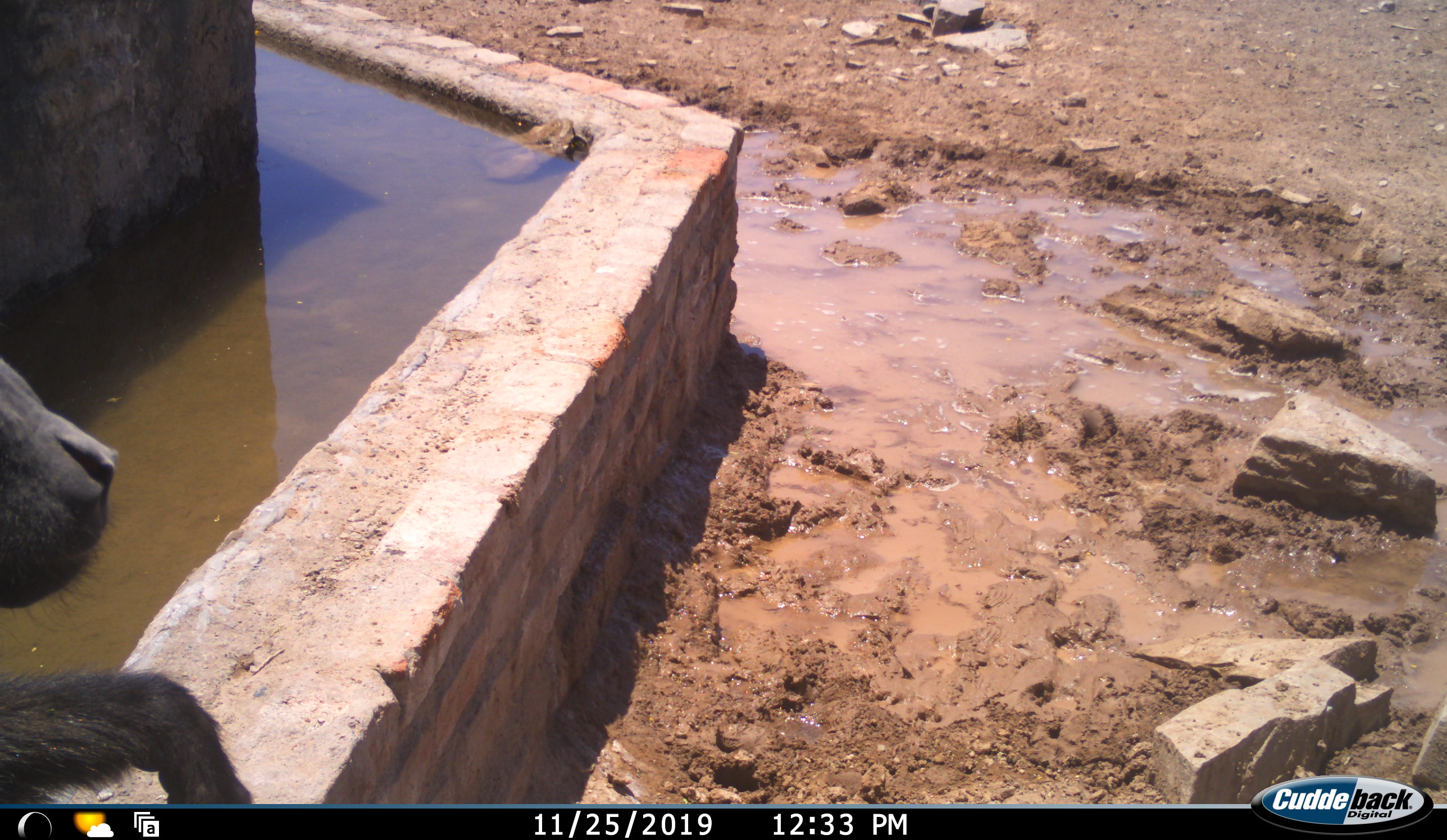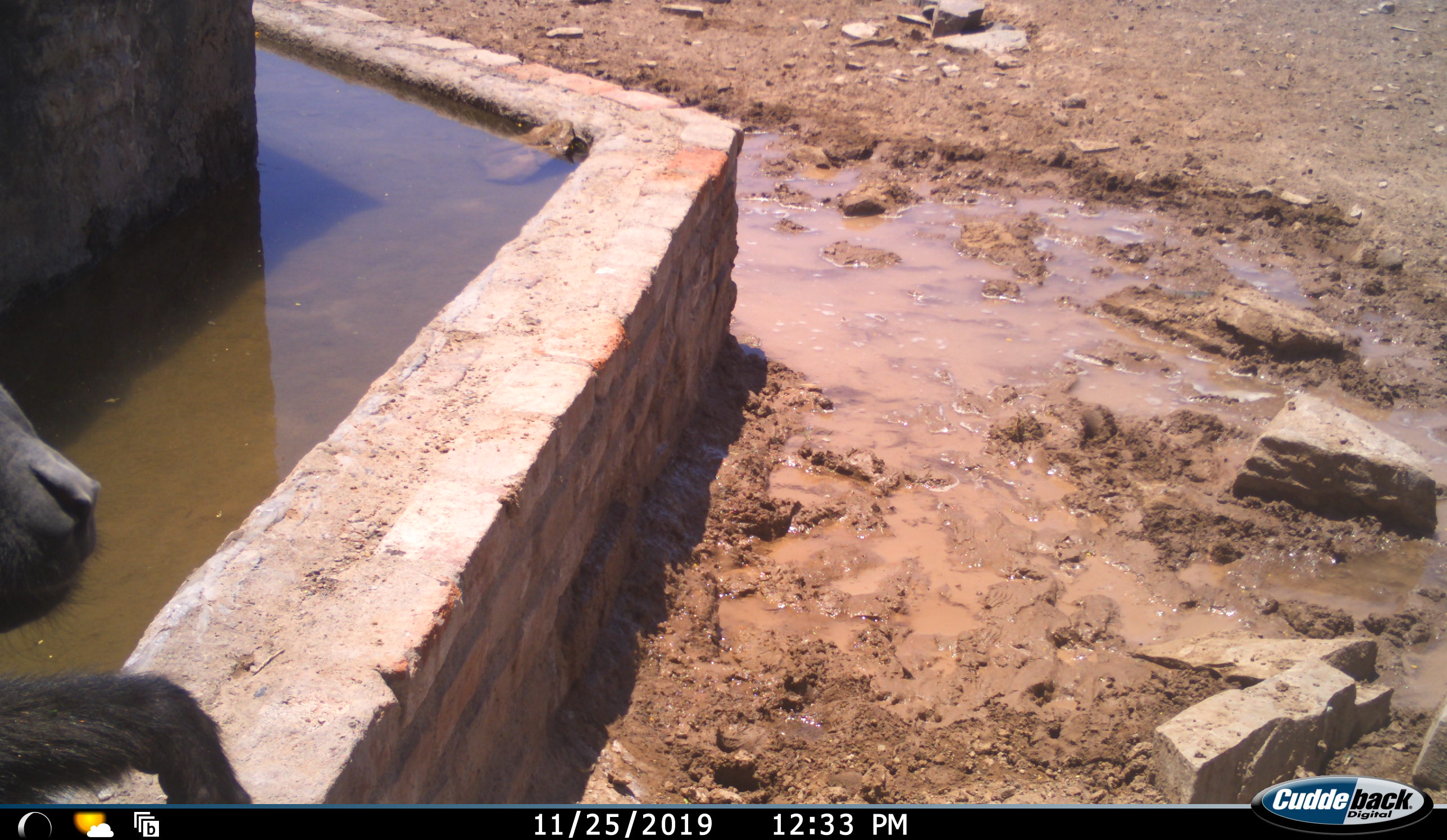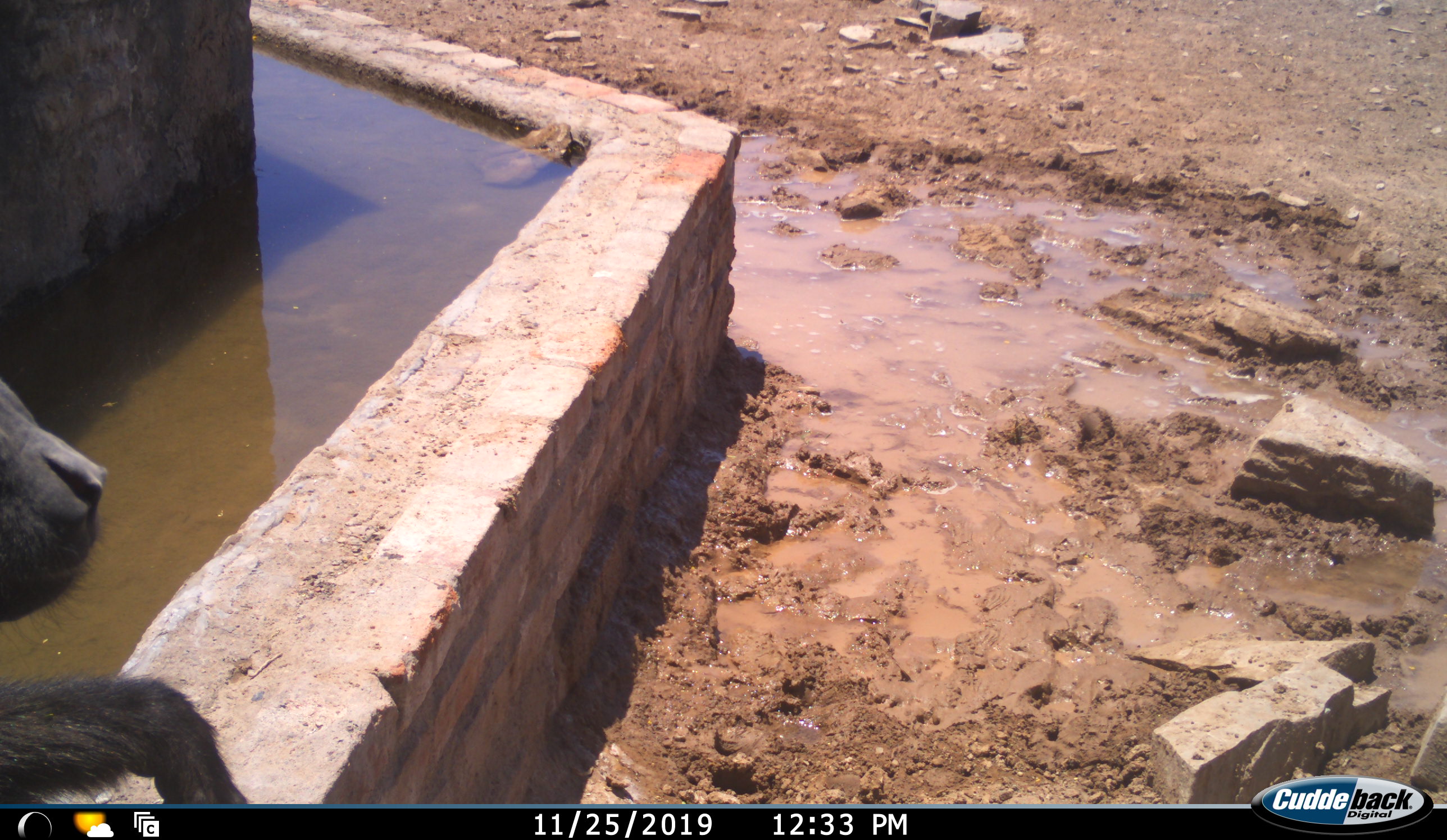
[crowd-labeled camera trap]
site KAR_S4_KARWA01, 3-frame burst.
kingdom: Animalia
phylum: Chordata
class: Mammalia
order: Primates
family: Cercopithecidae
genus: Papio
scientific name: Papio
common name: baboon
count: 1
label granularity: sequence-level